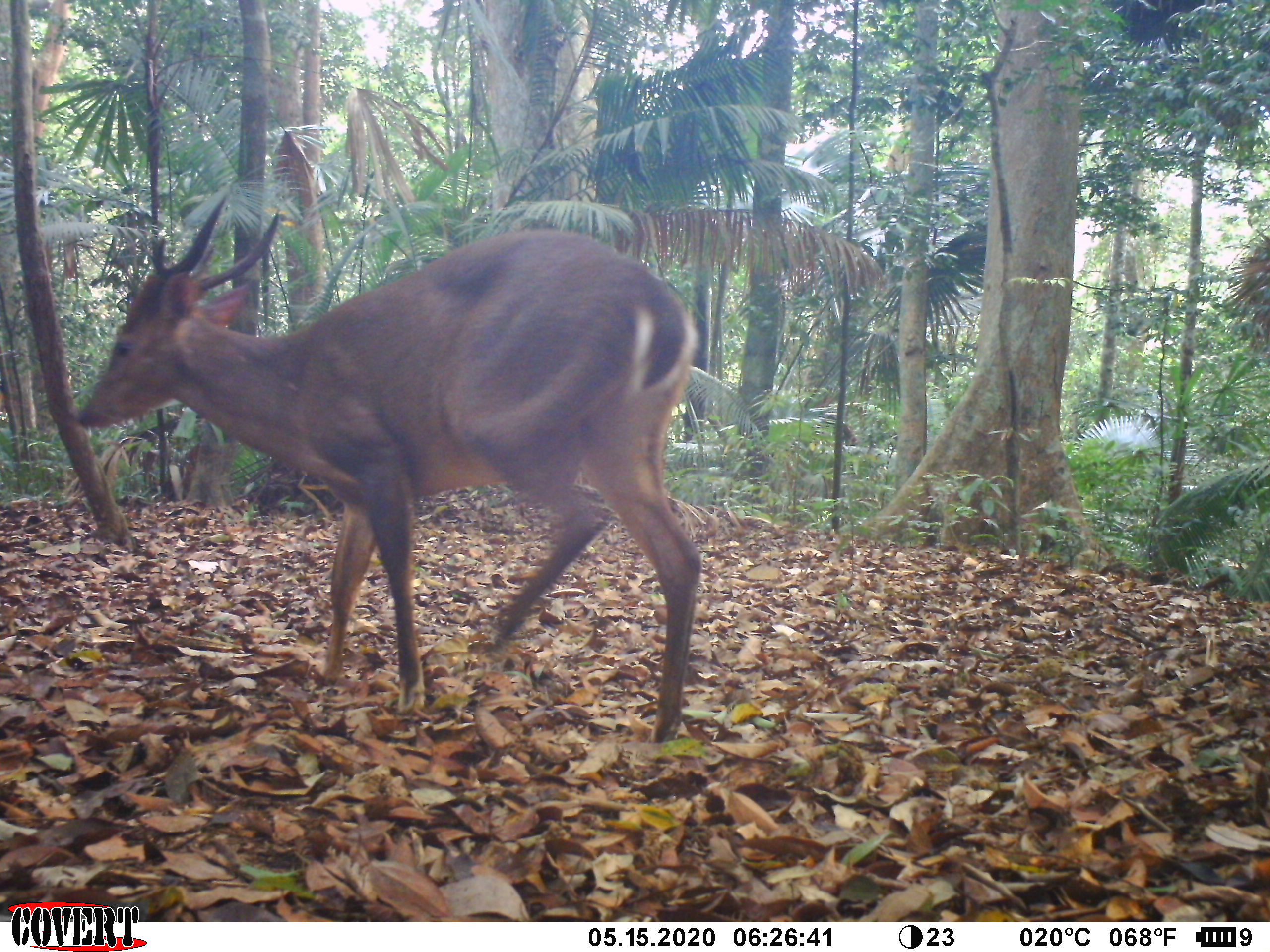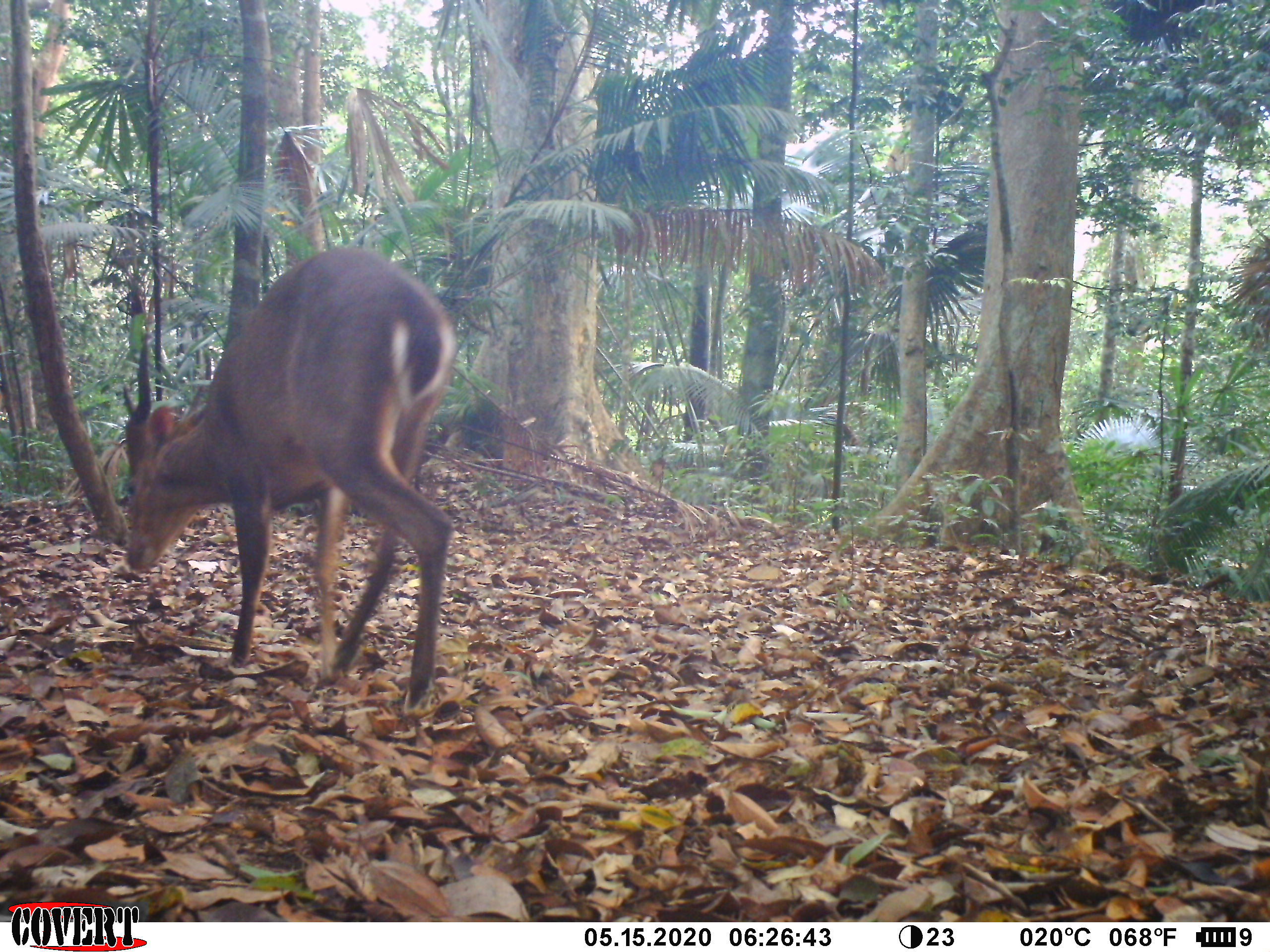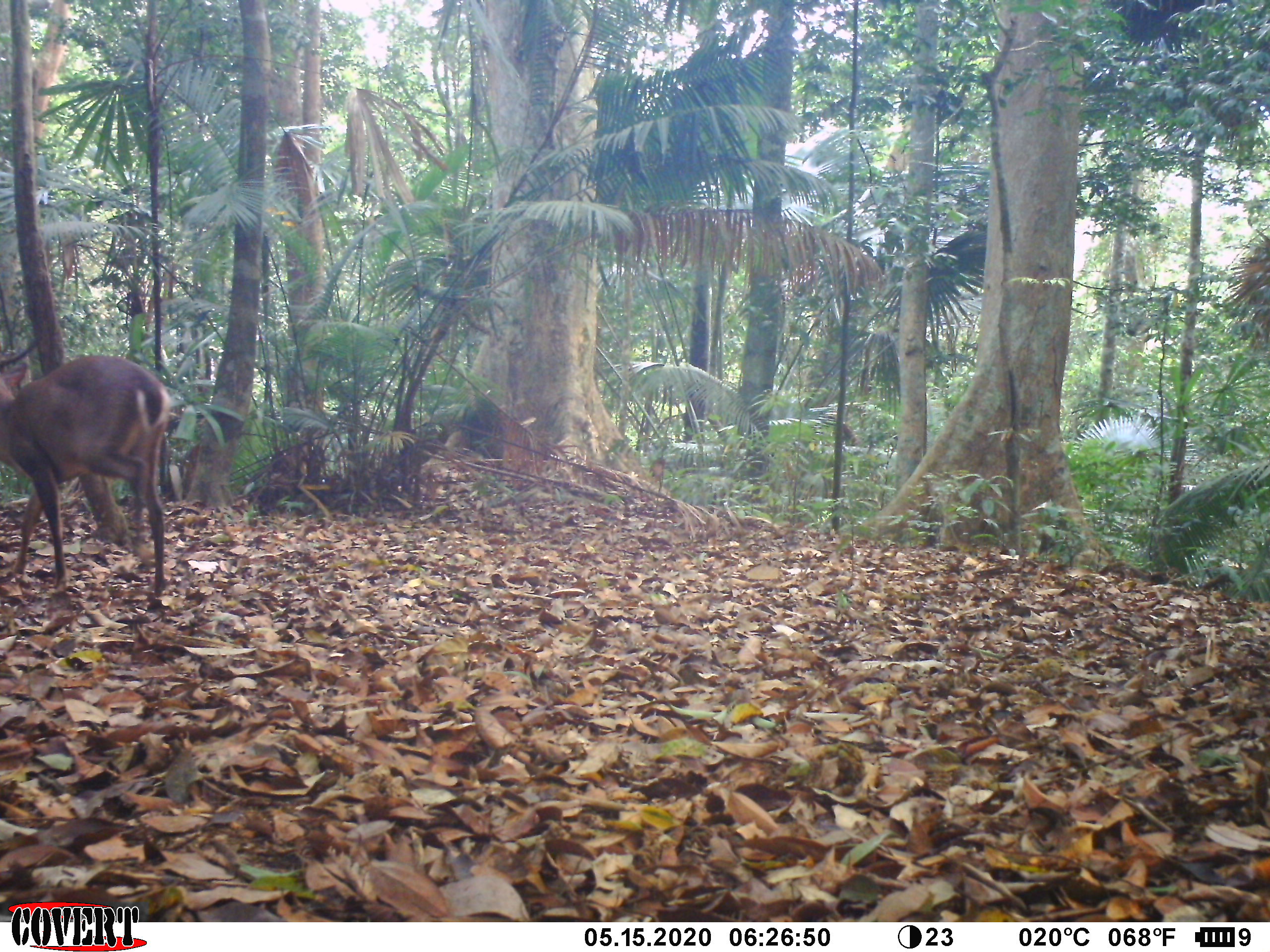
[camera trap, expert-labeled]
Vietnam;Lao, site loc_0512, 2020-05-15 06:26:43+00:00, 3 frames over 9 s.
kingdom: Animalia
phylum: Chordata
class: Mammalia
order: Artiodactyla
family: Cervidae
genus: Muntiacus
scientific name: Muntiacus vuquangensis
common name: large-antlered muntjac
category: large antlered muntjac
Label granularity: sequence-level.